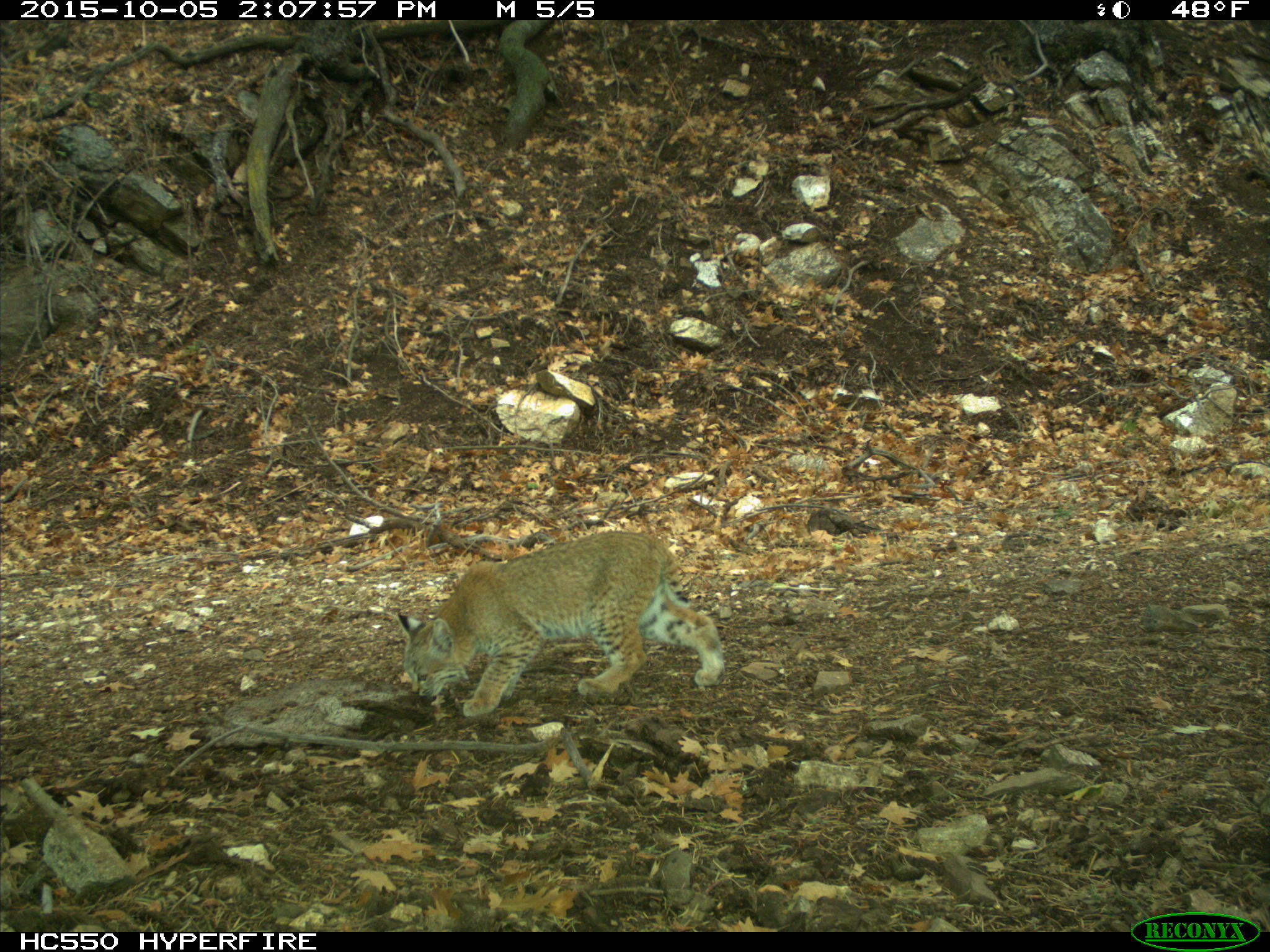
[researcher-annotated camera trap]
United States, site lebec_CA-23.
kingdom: Animalia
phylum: Chordata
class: Mammalia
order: Carnivora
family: Felidae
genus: Lynx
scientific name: Lynx rufus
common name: bobcat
Lynx rufus (bobcat).